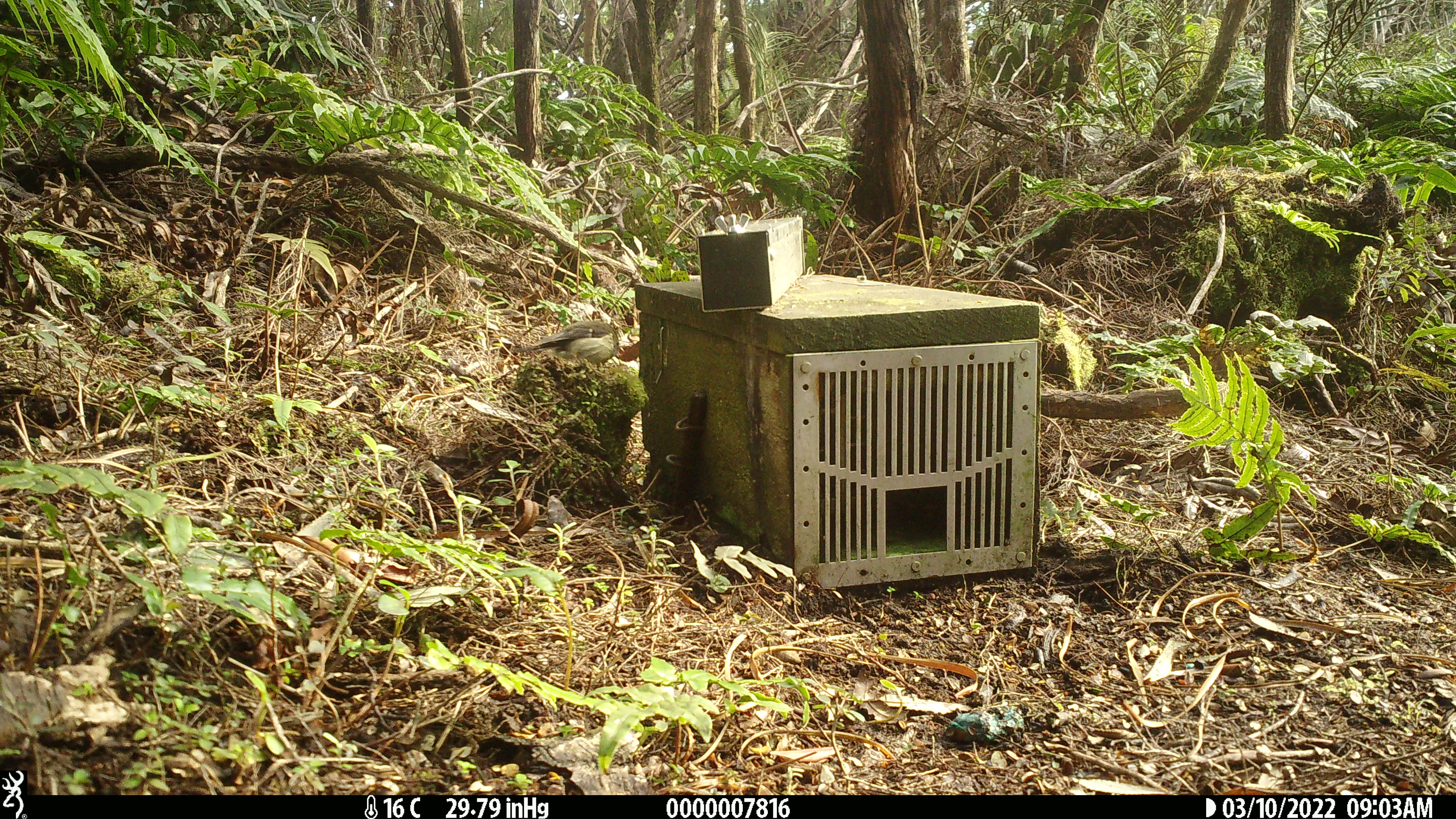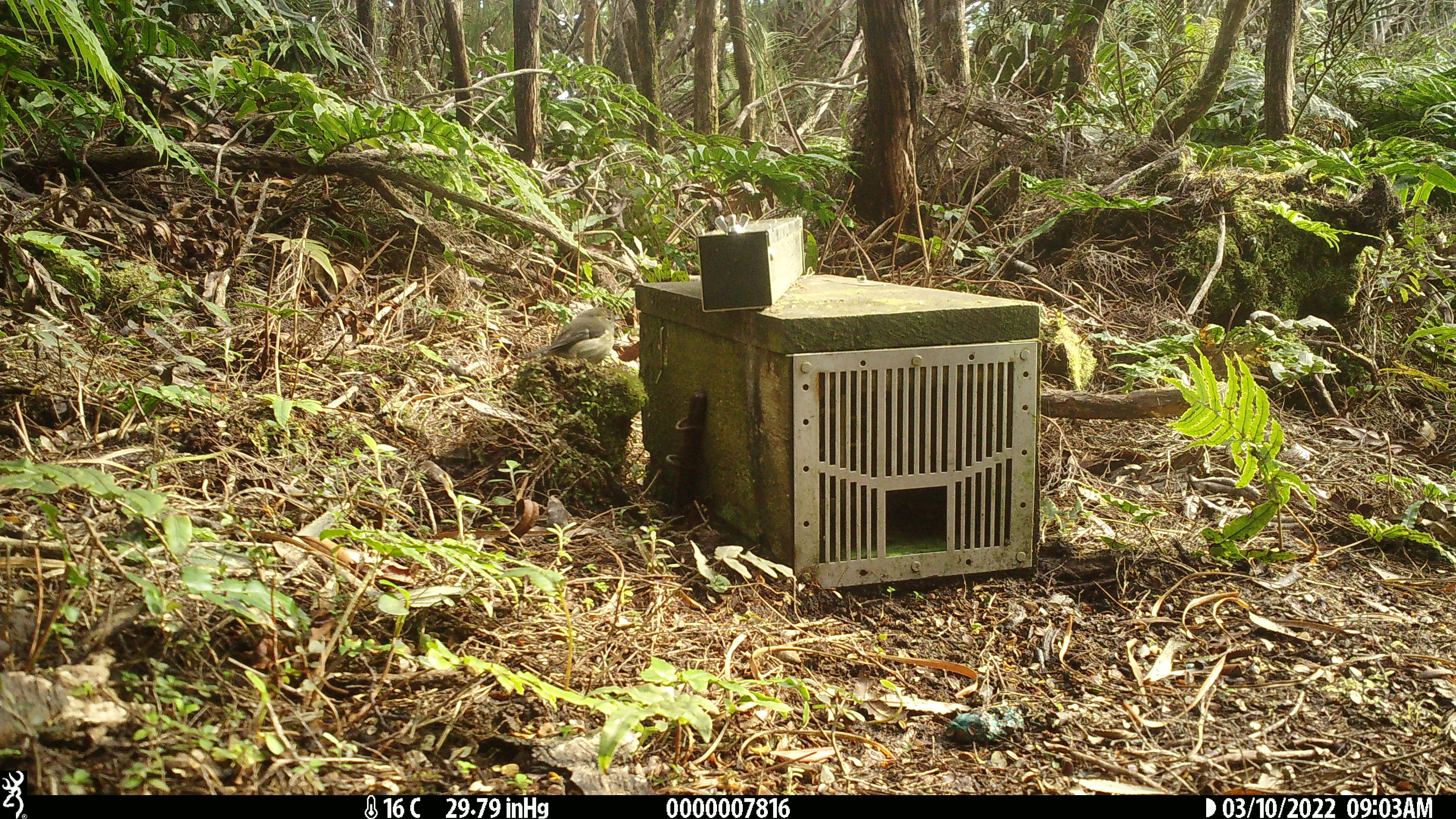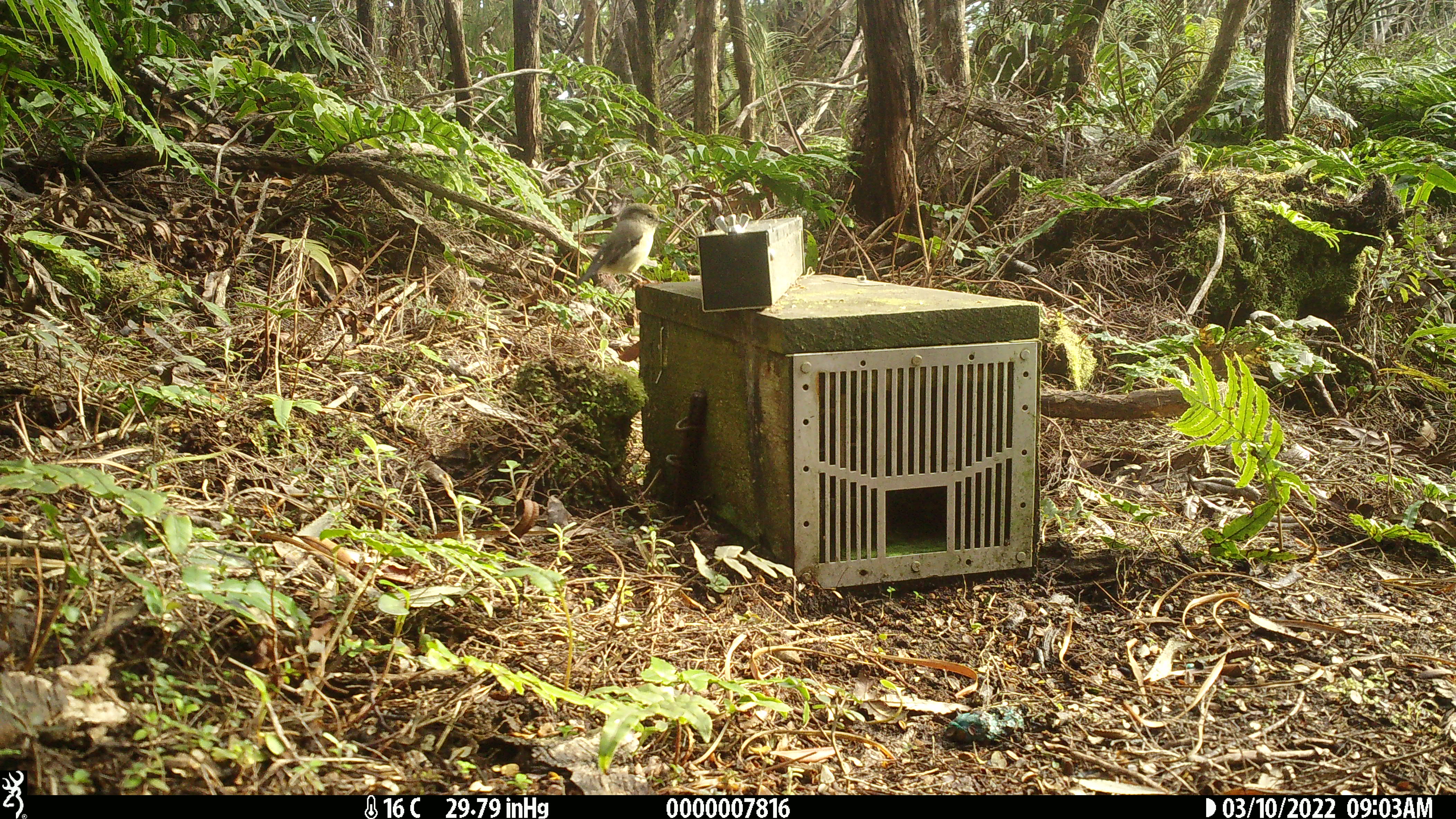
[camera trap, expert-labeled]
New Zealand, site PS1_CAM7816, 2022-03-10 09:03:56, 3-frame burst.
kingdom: Animalia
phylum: Chordata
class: Aves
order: Passeriformes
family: Petroicidae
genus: Petroica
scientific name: Petroica macrocephala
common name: tomtit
Tomtit (Petroica macrocephala).